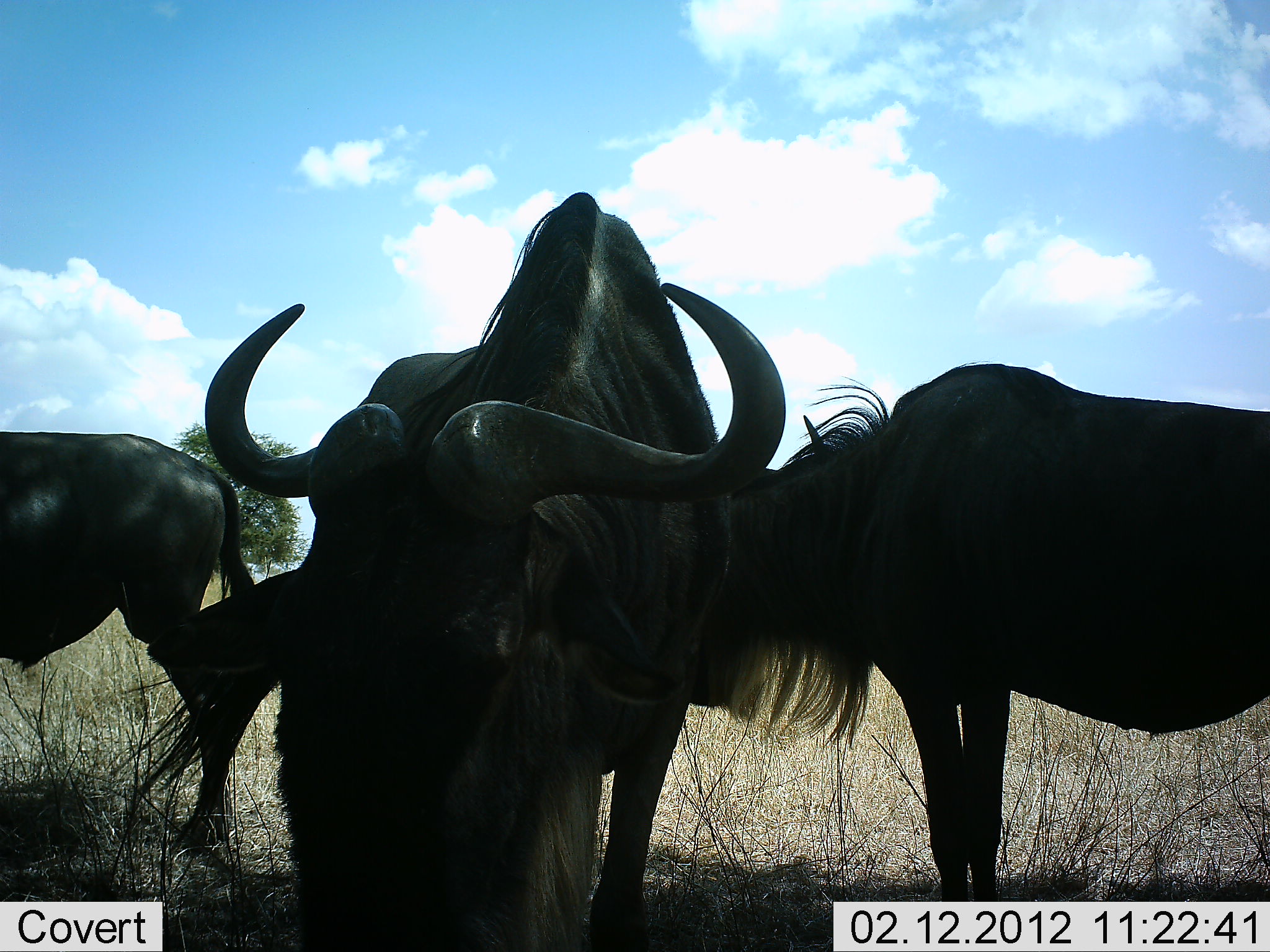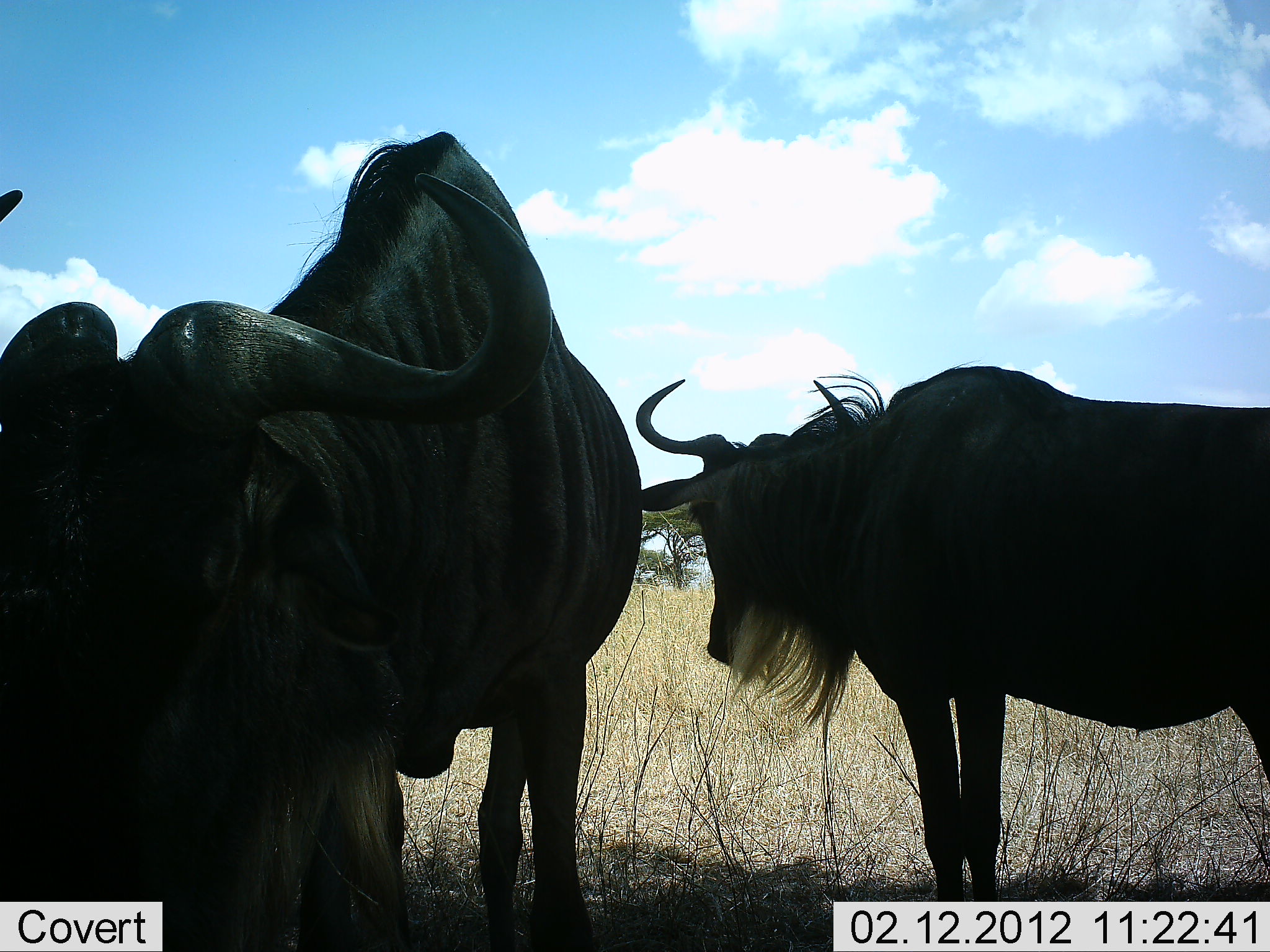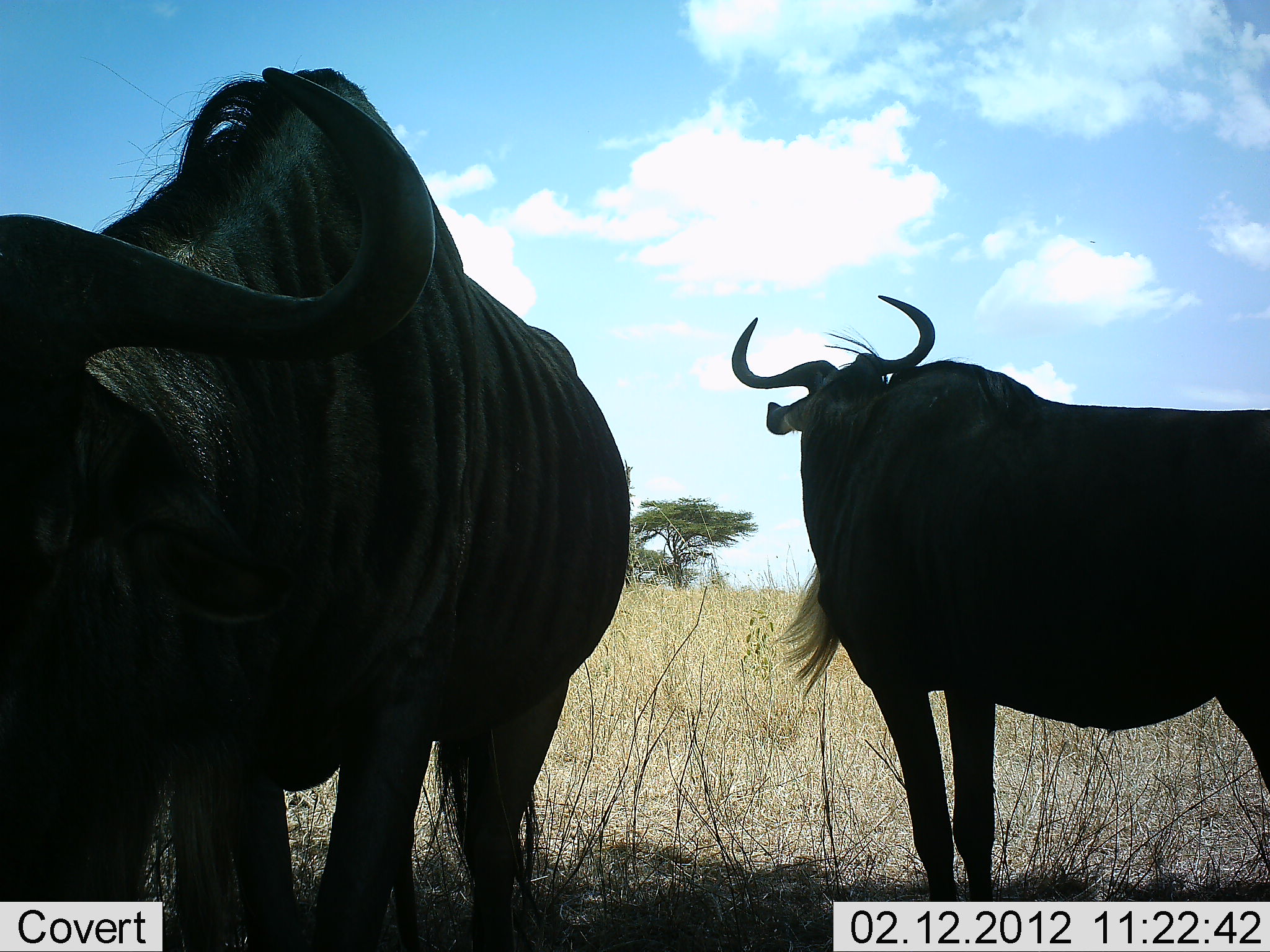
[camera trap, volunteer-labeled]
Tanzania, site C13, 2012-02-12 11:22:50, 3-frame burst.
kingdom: Animalia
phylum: Chordata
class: Mammalia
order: Artiodactyla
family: Bovidae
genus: Connochaetes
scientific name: Connochaetes taurinus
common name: blue wildebeest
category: wildebeest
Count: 3.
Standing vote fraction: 84%.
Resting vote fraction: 0%.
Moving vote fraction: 60%.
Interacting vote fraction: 0%.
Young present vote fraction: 0%.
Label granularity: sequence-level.